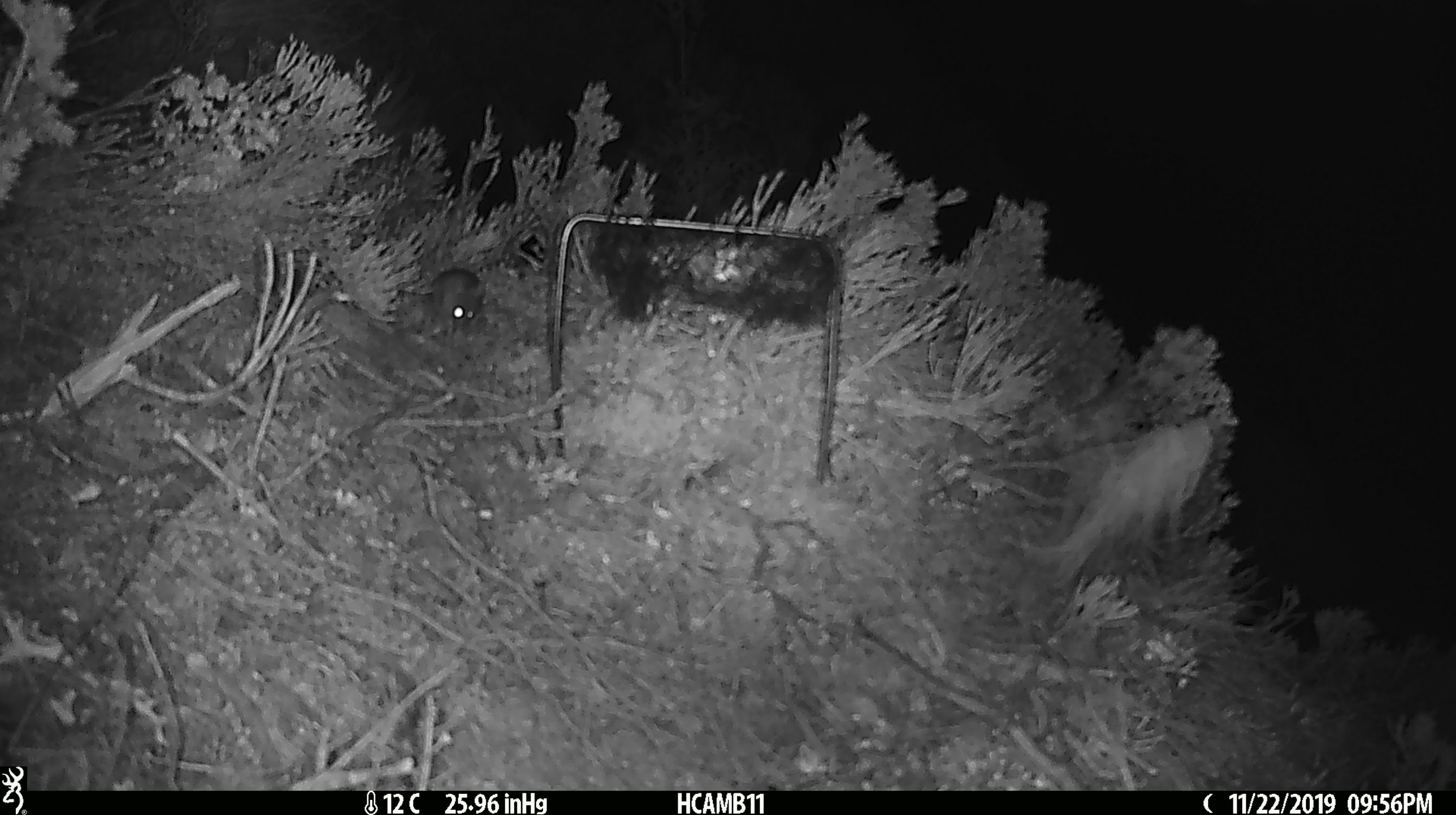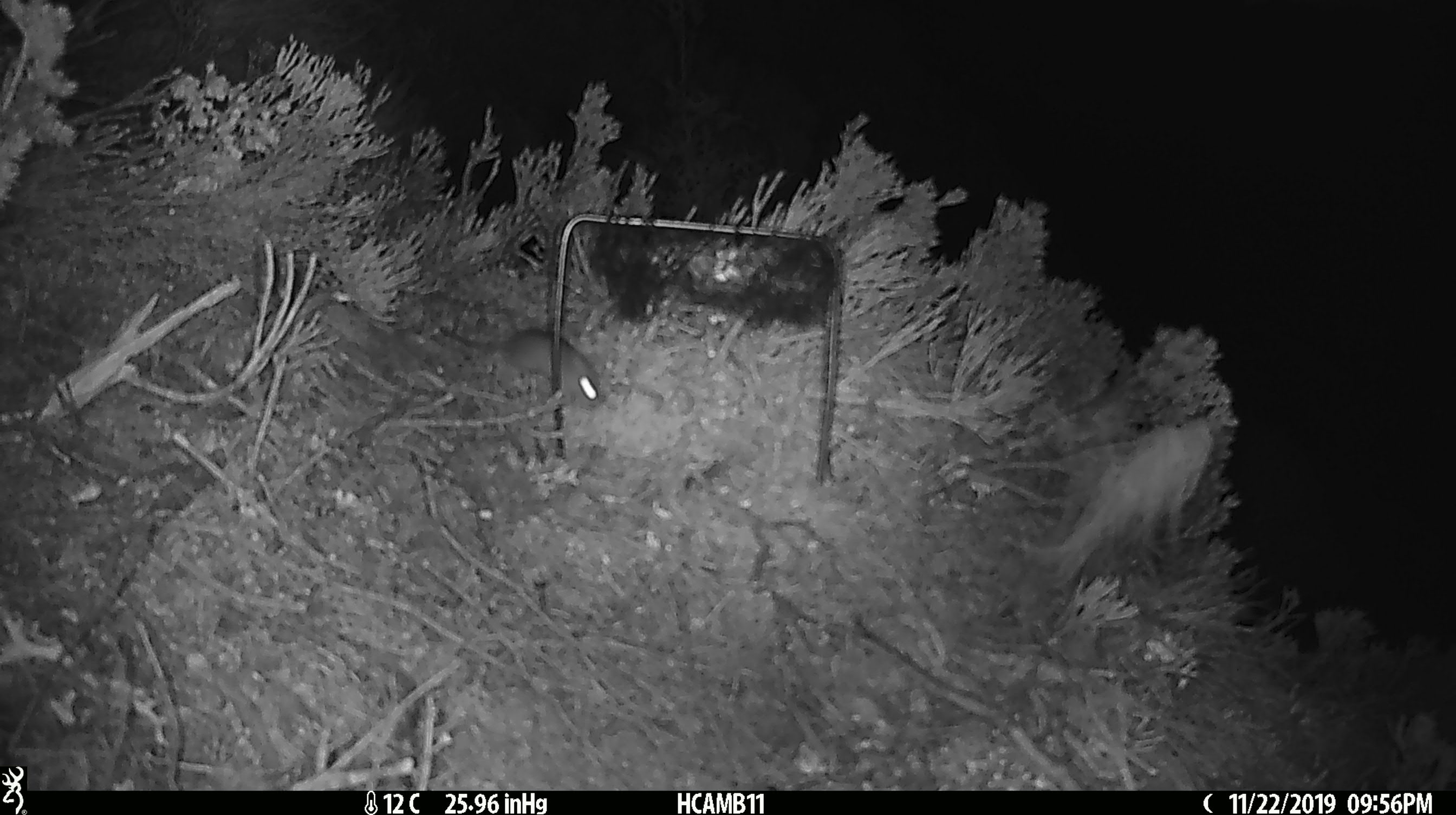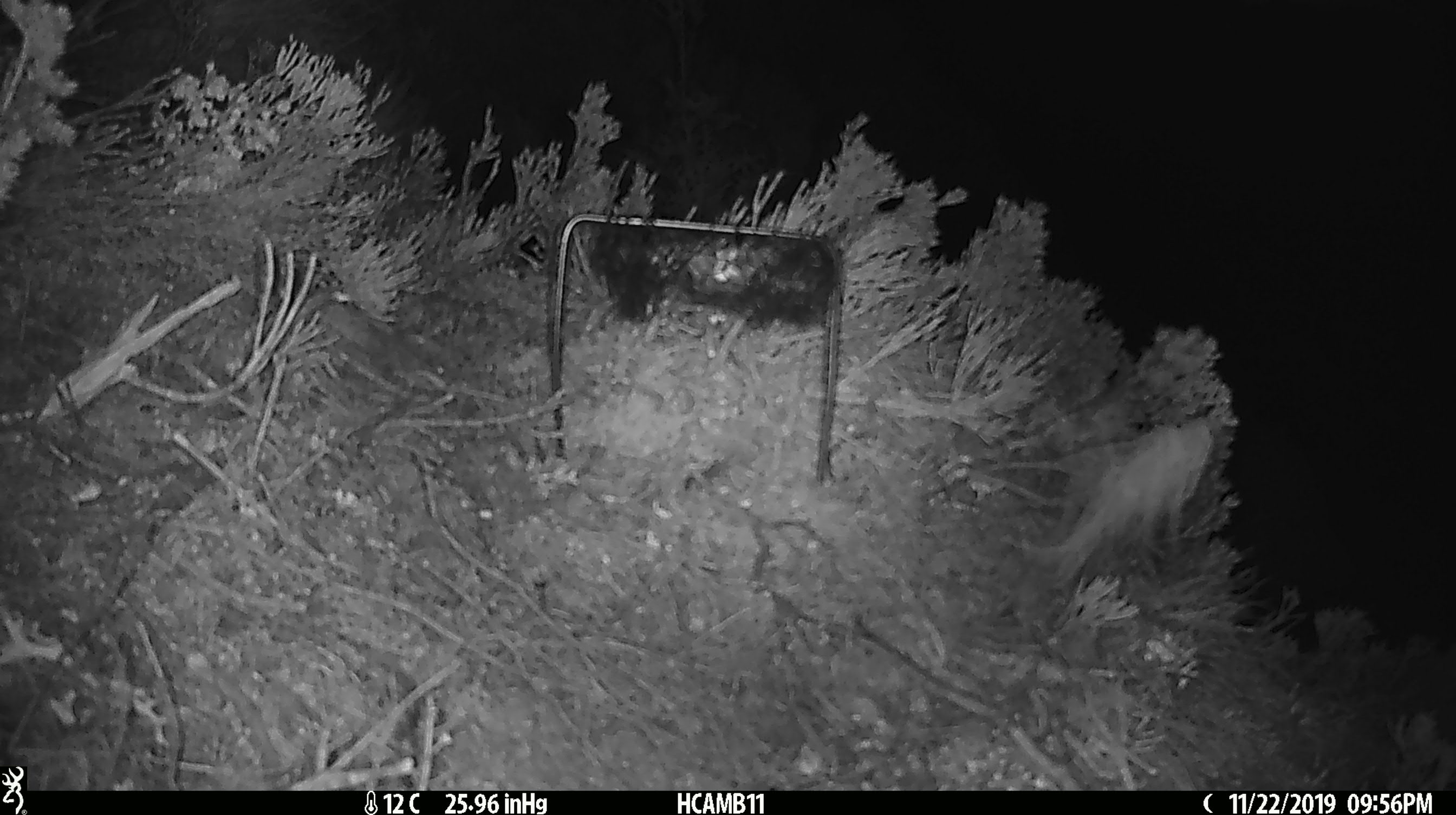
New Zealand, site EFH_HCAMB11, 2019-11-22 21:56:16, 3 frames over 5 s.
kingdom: Animalia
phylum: Chordata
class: Mammalia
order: Rodentia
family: Muridae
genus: Mus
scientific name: Mus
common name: mouse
Mouse (Mus).